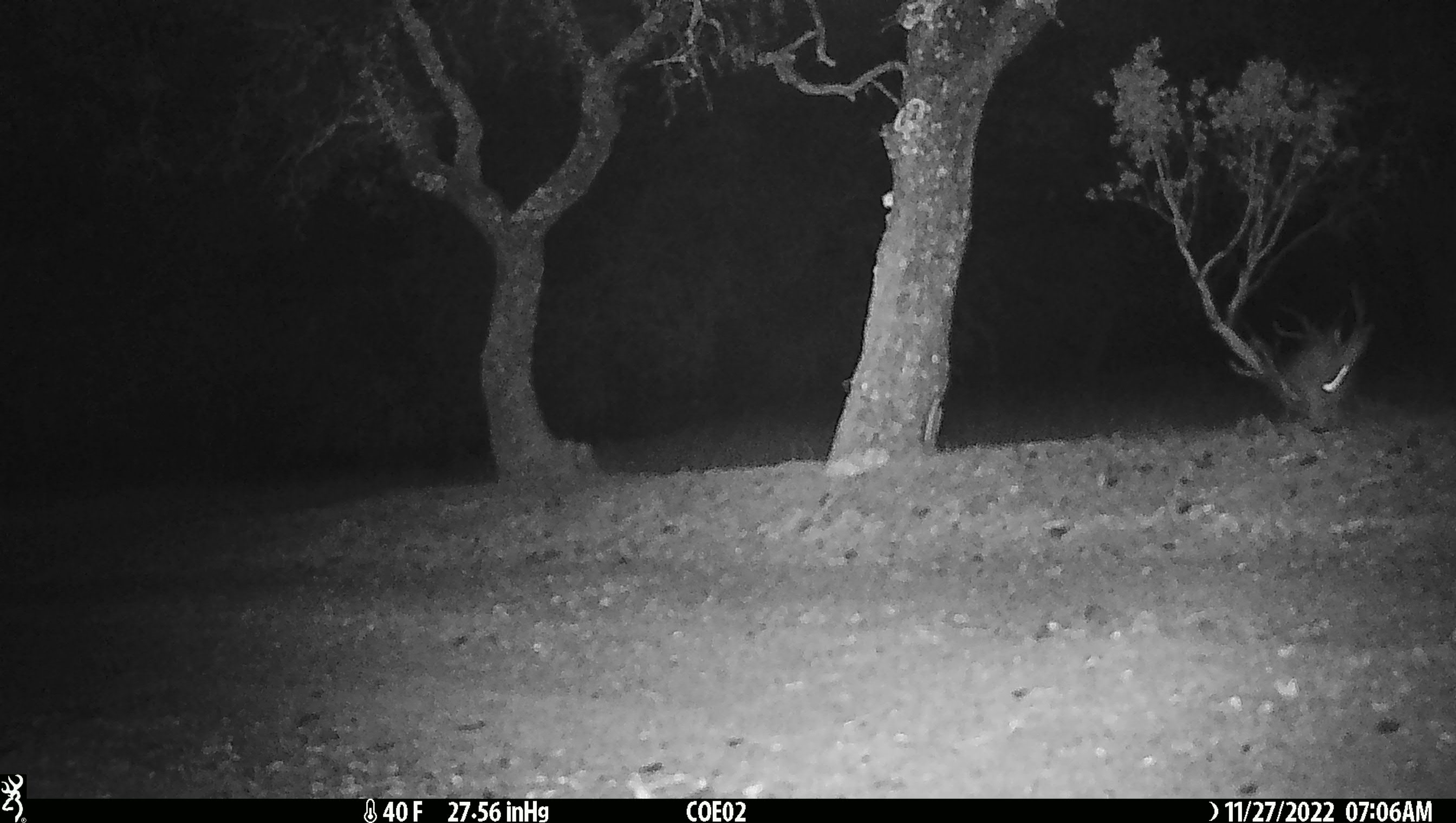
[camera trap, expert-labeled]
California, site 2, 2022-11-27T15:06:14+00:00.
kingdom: Animalia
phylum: Chordata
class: Mammalia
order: Carnivora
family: Canidae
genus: Urocyon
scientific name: Urocyon cinereoargenteus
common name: gray fox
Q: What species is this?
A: Gray fox (Urocyon cinereoargenteus).